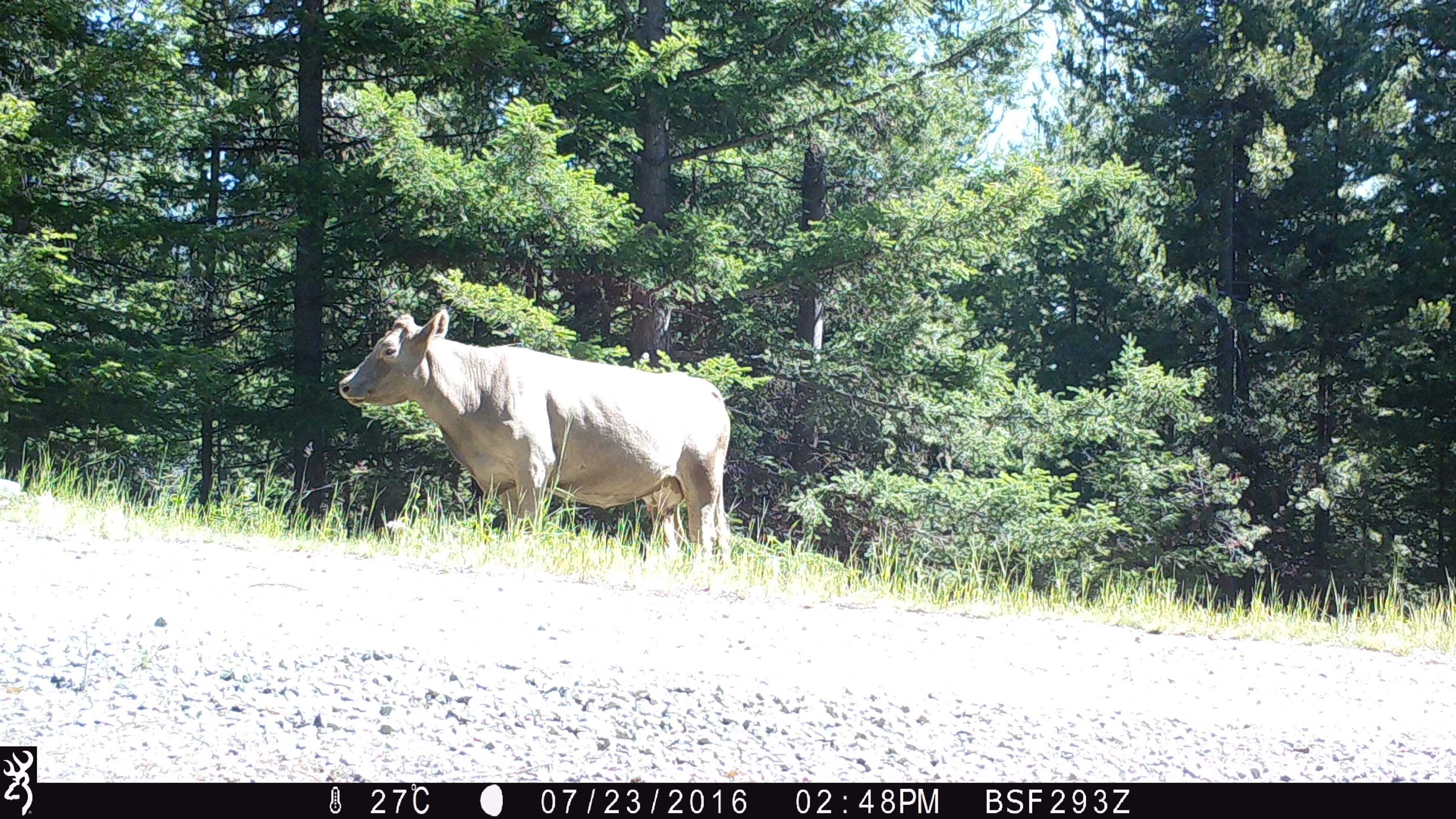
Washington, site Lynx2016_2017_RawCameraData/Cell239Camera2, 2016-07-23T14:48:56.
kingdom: Animalia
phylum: Chordata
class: Mammalia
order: Artiodactyla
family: Bovidae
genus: Bos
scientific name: Bos taurus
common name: domestic cattle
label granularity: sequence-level